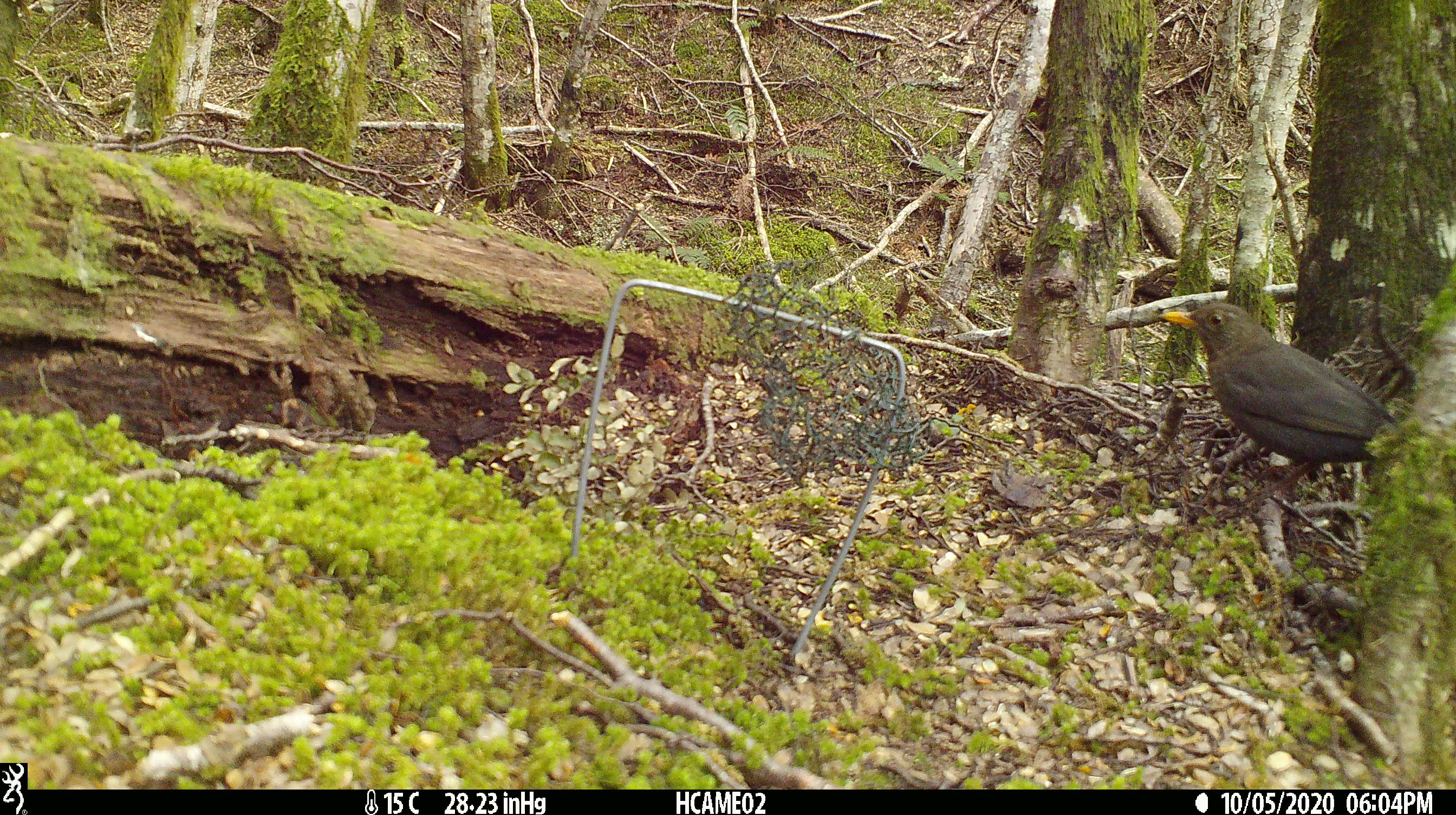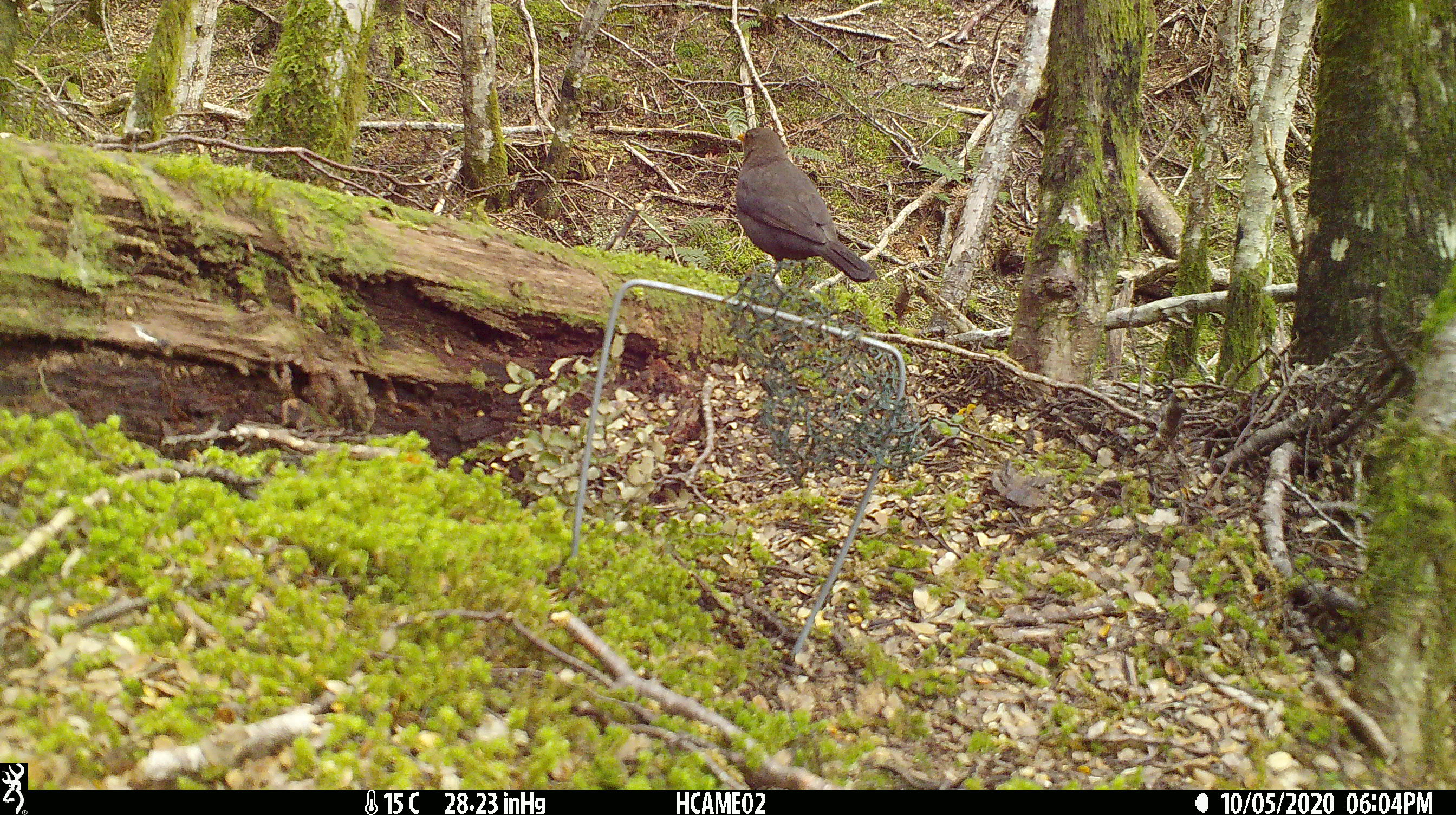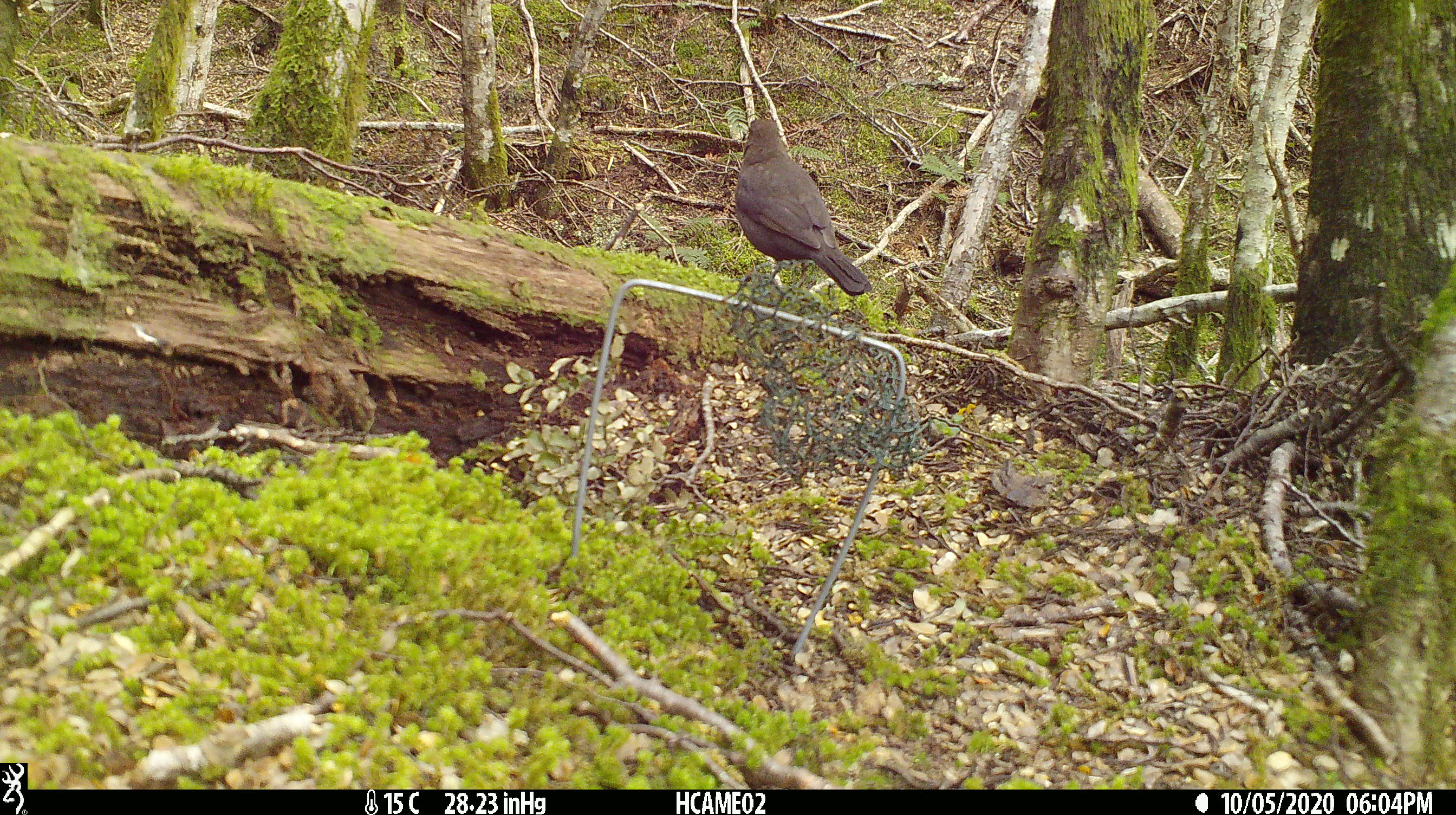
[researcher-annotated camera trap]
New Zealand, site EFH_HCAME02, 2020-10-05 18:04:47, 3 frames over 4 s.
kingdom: Animalia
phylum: Chordata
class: Aves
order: Passeriformes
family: Turdidae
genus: Turdus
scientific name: Turdus merula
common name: eurasian blackbird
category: blackbird